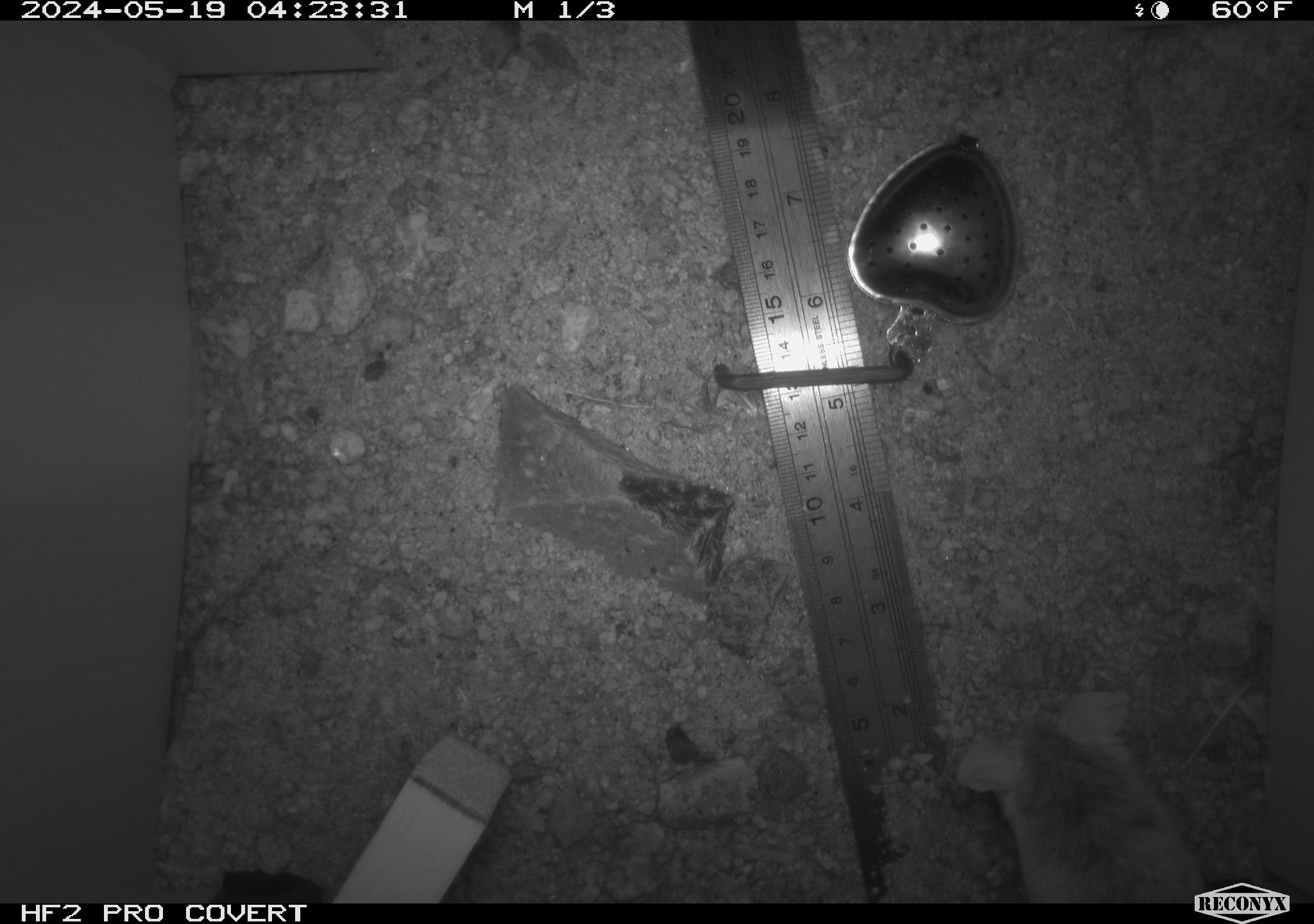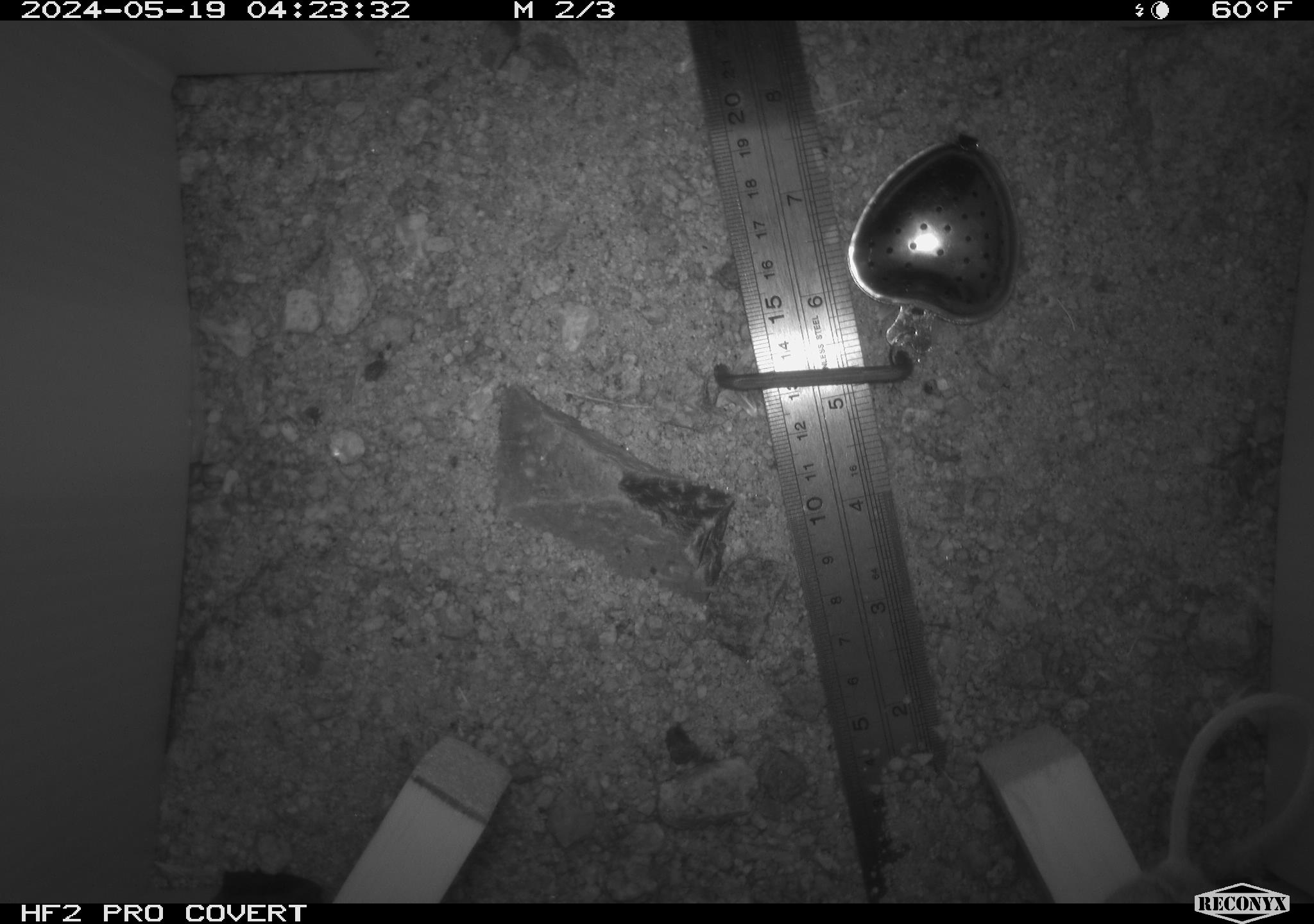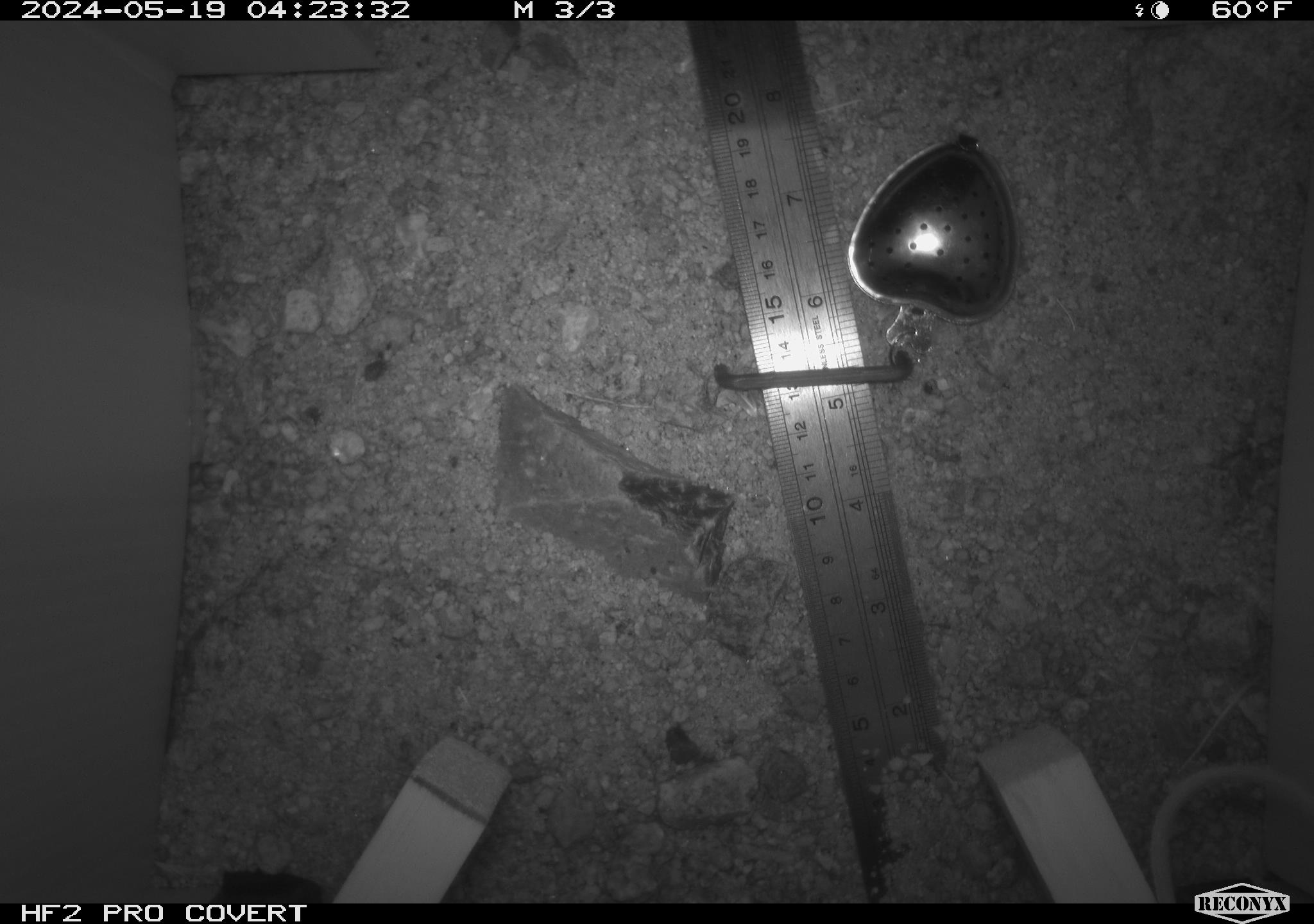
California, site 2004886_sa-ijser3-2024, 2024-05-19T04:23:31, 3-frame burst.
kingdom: Animalia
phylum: Chordata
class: Mammalia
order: Rodentia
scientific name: Rodentia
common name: mouse species